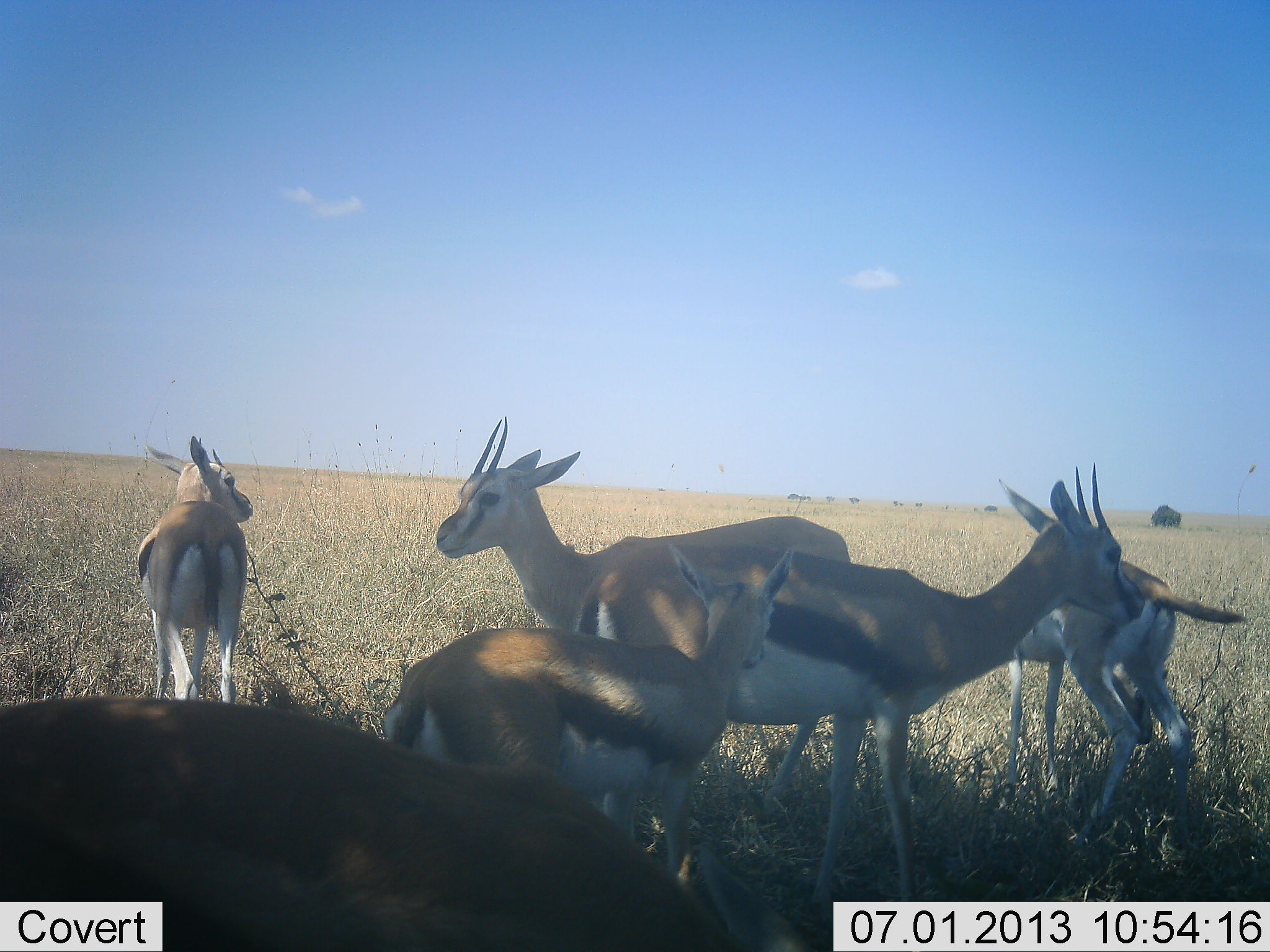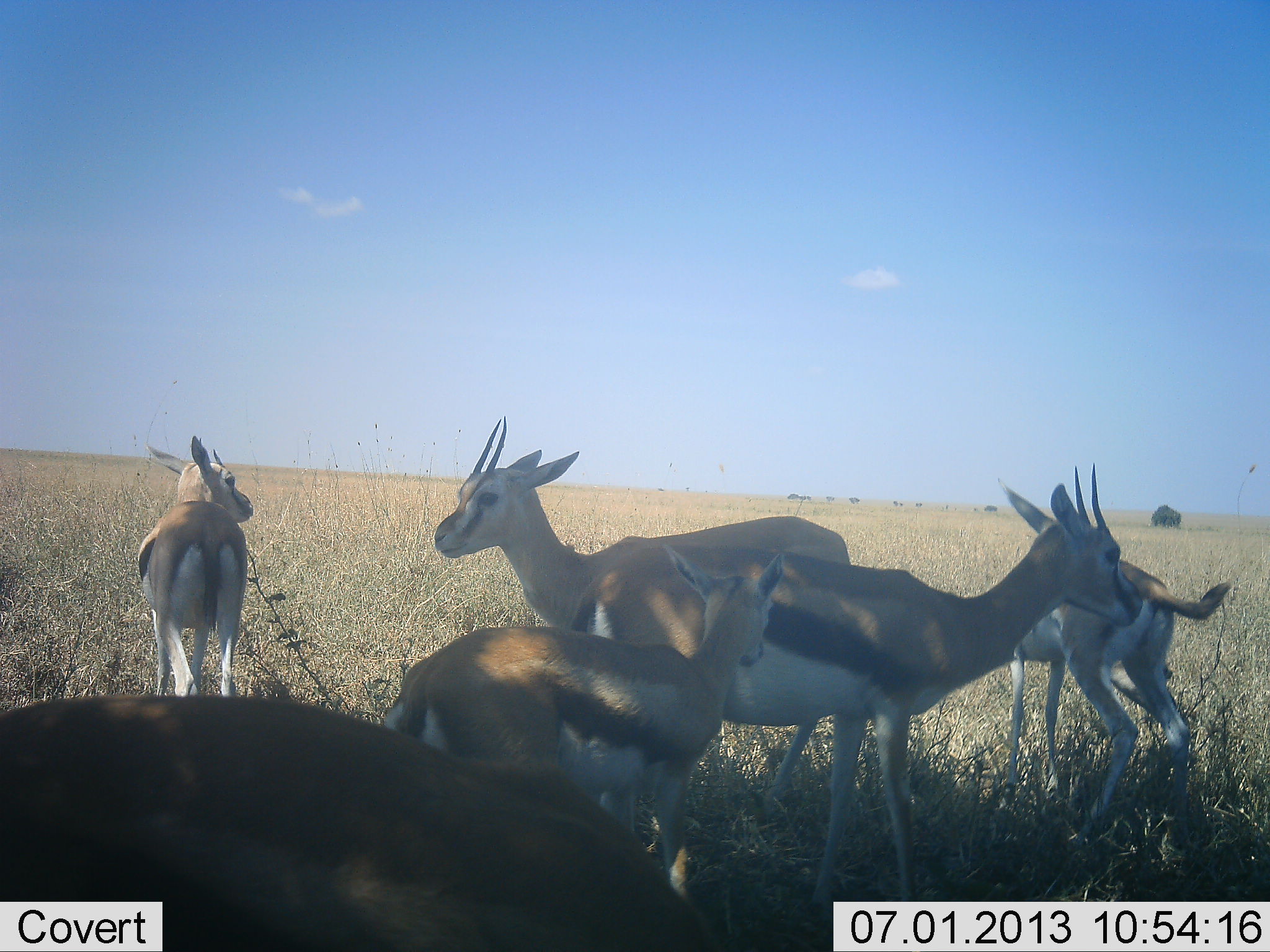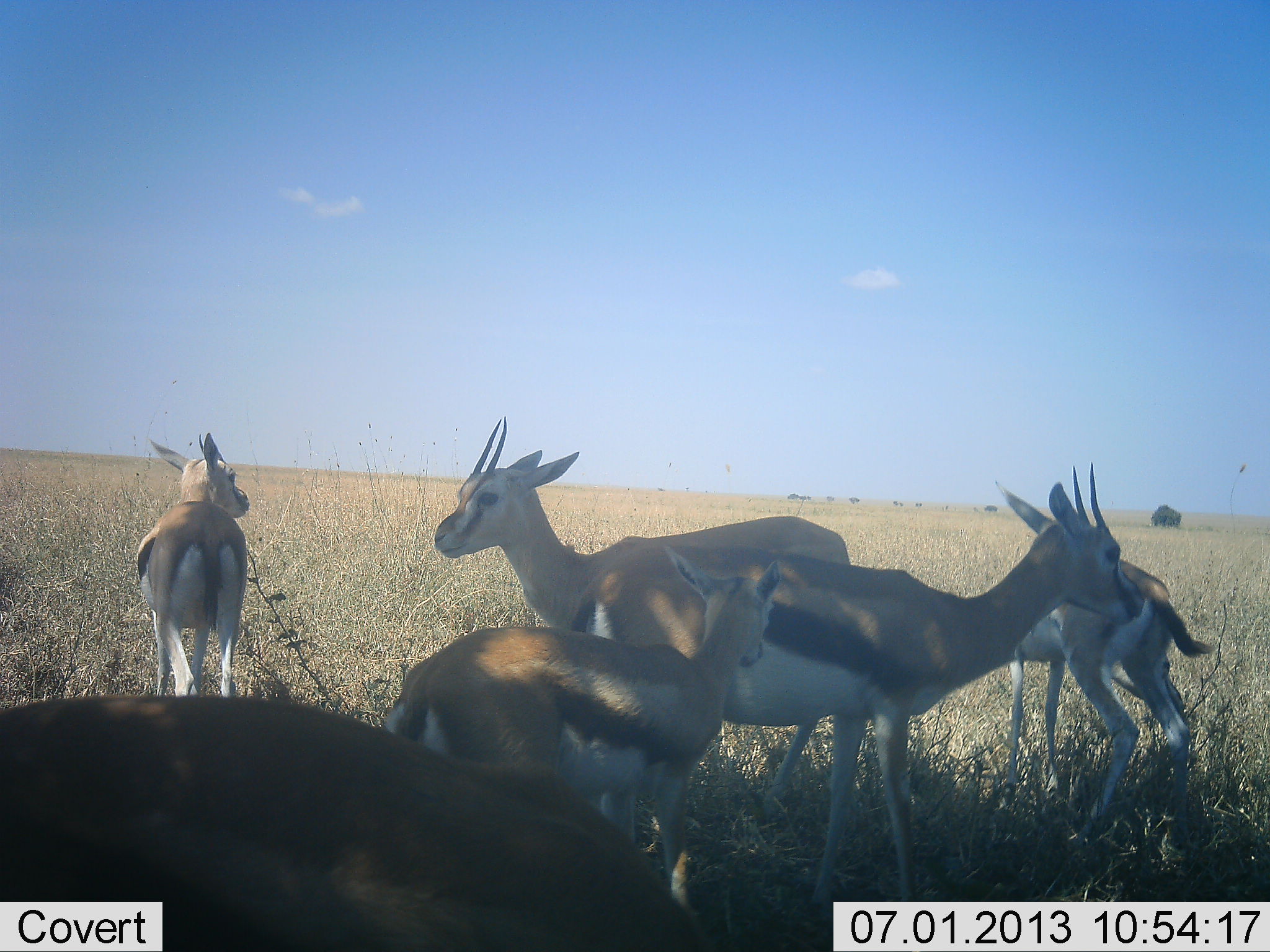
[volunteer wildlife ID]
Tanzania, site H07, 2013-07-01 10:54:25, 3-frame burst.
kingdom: Animalia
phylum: Chordata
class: Mammalia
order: Artiodactyla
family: Bovidae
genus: Eudorcas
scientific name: Eudorcas thomsonii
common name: thomson's gazelle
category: gazellethomsons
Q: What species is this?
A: Gazellethomsons (thomson's gazelle) (Eudorcas thomsonii).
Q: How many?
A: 6.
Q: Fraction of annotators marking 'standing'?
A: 100%.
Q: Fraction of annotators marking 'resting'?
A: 6%.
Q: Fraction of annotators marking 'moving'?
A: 3%.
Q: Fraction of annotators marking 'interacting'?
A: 10%.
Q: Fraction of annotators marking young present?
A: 42%.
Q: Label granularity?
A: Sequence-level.